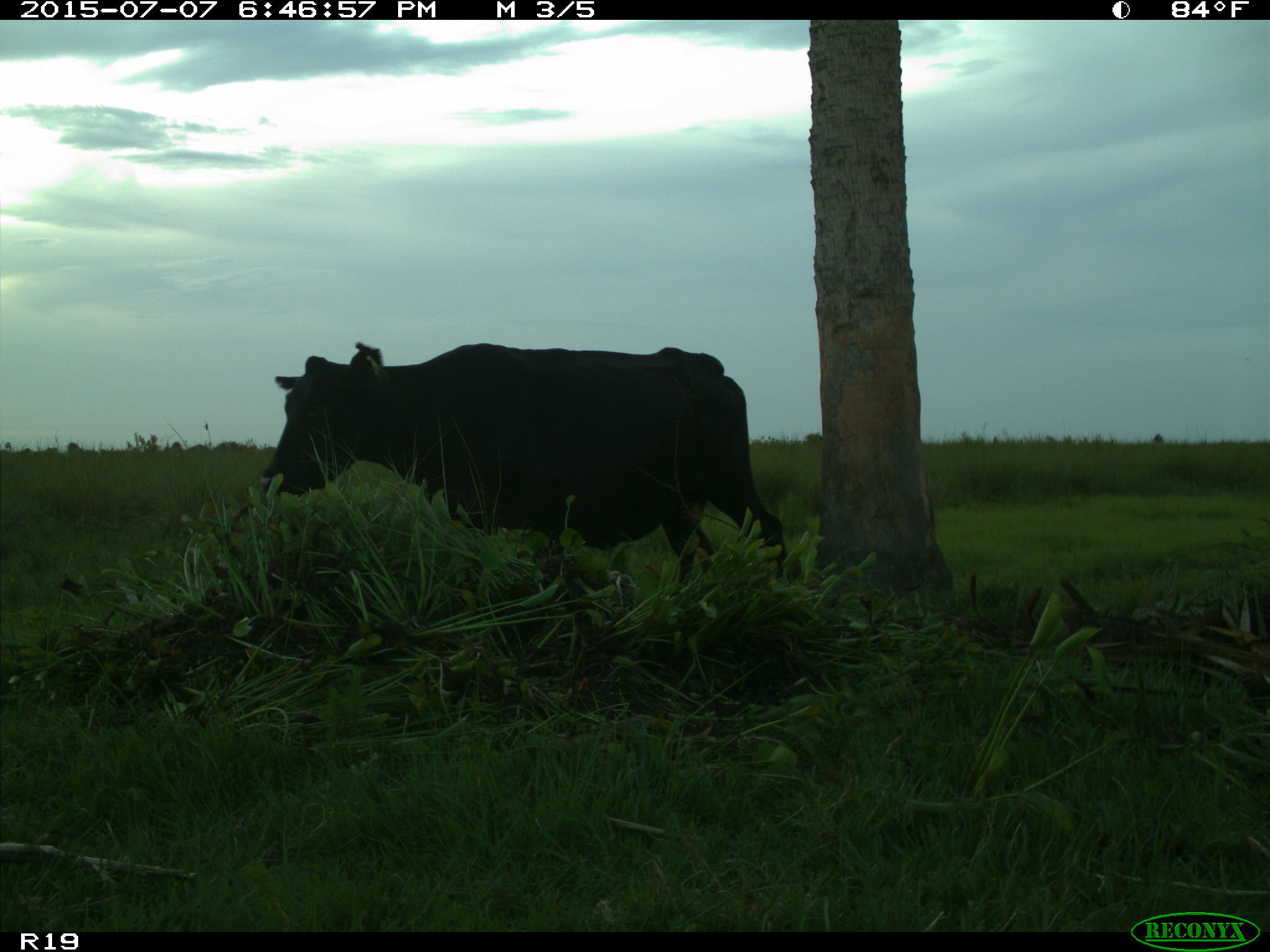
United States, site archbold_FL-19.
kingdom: Animalia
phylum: Chordata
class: Mammalia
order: Artiodactyla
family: Bovidae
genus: Bos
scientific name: Bos taurus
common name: domestic cow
Bos taurus (domestic cow).